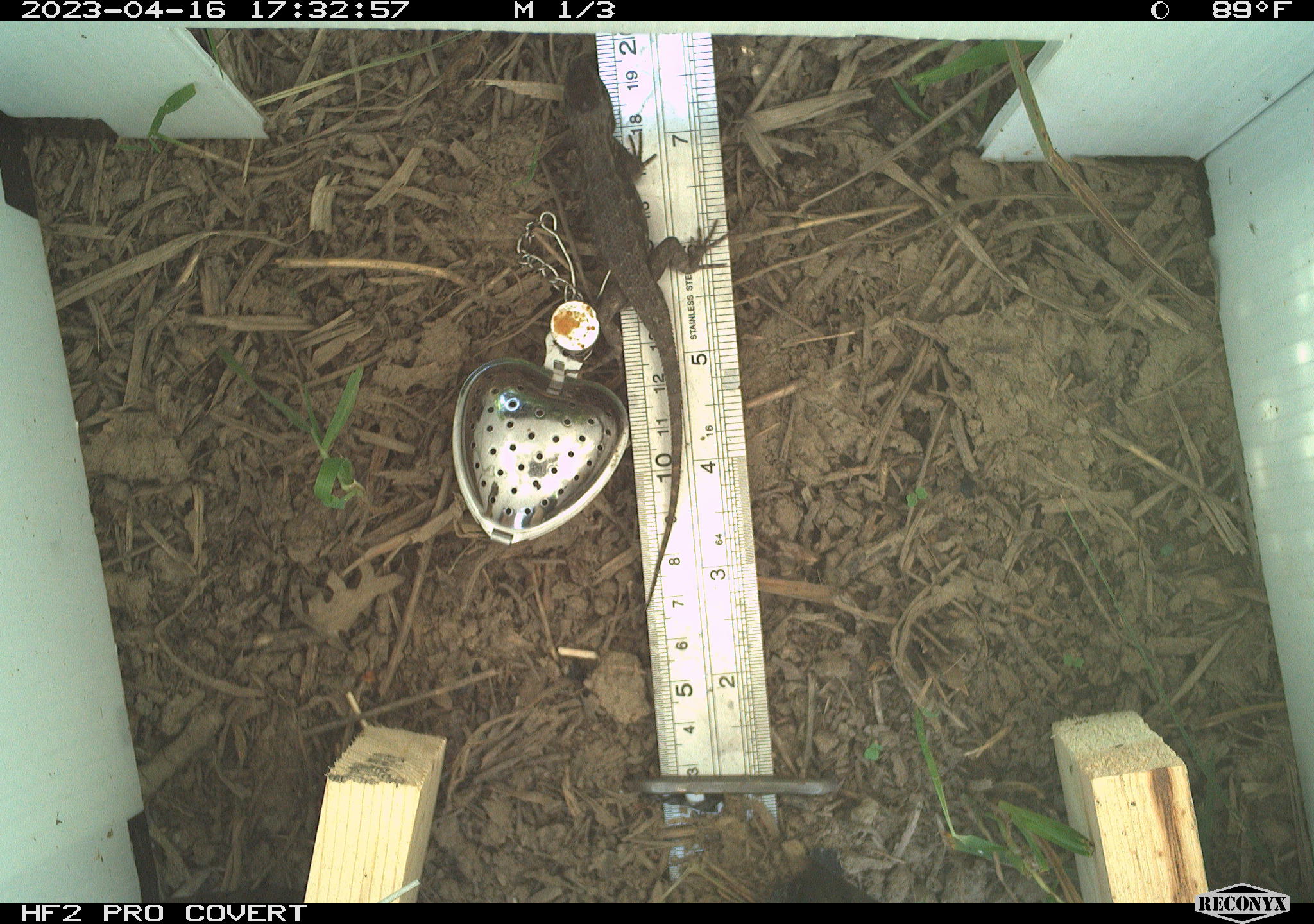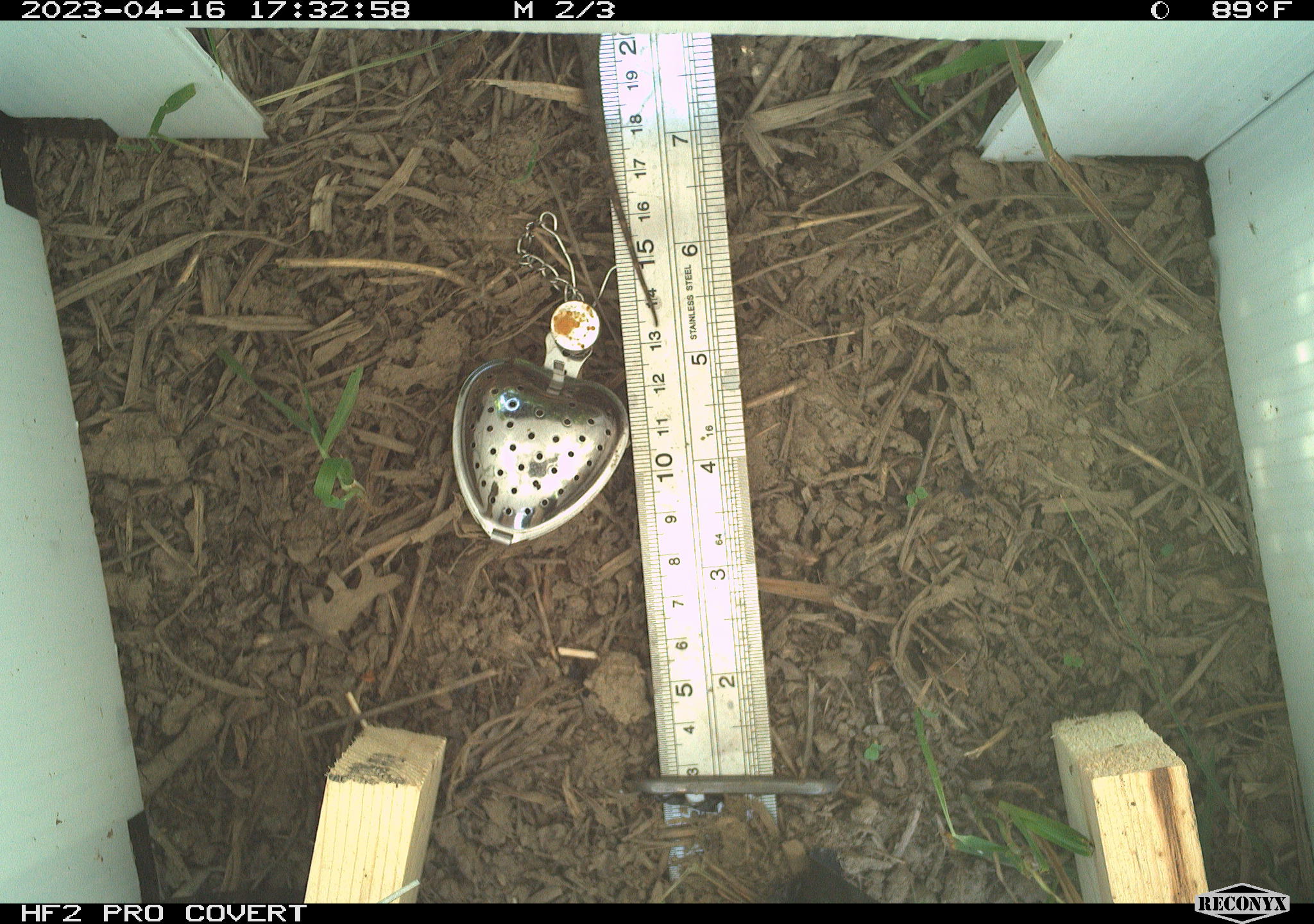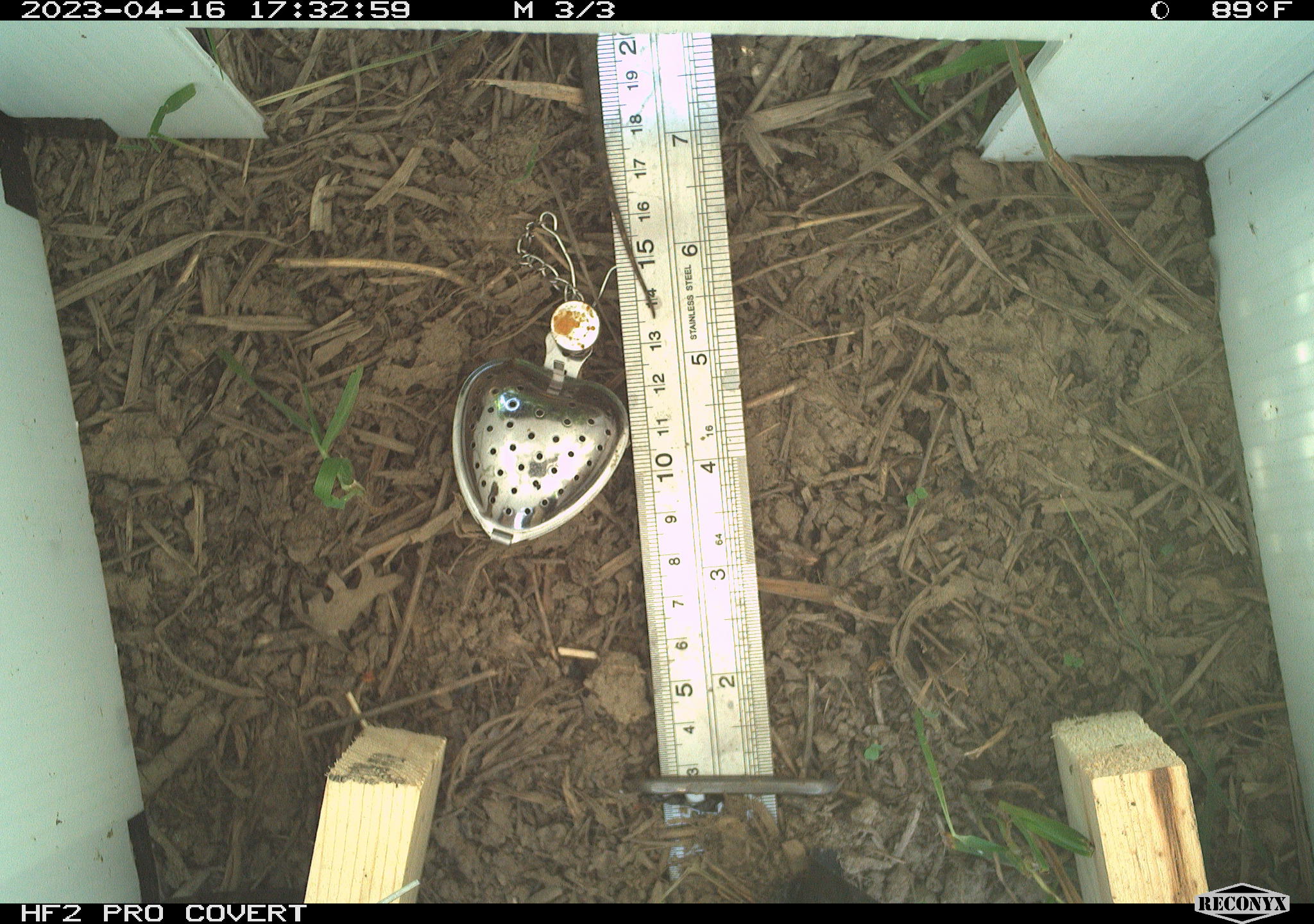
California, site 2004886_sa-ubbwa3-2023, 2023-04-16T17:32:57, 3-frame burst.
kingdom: Animalia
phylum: Chordata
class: Reptilia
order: Squamata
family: Phrynosomatidae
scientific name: Phrynosomatidae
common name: phrynosomatid lizards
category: phrynosomatidae family